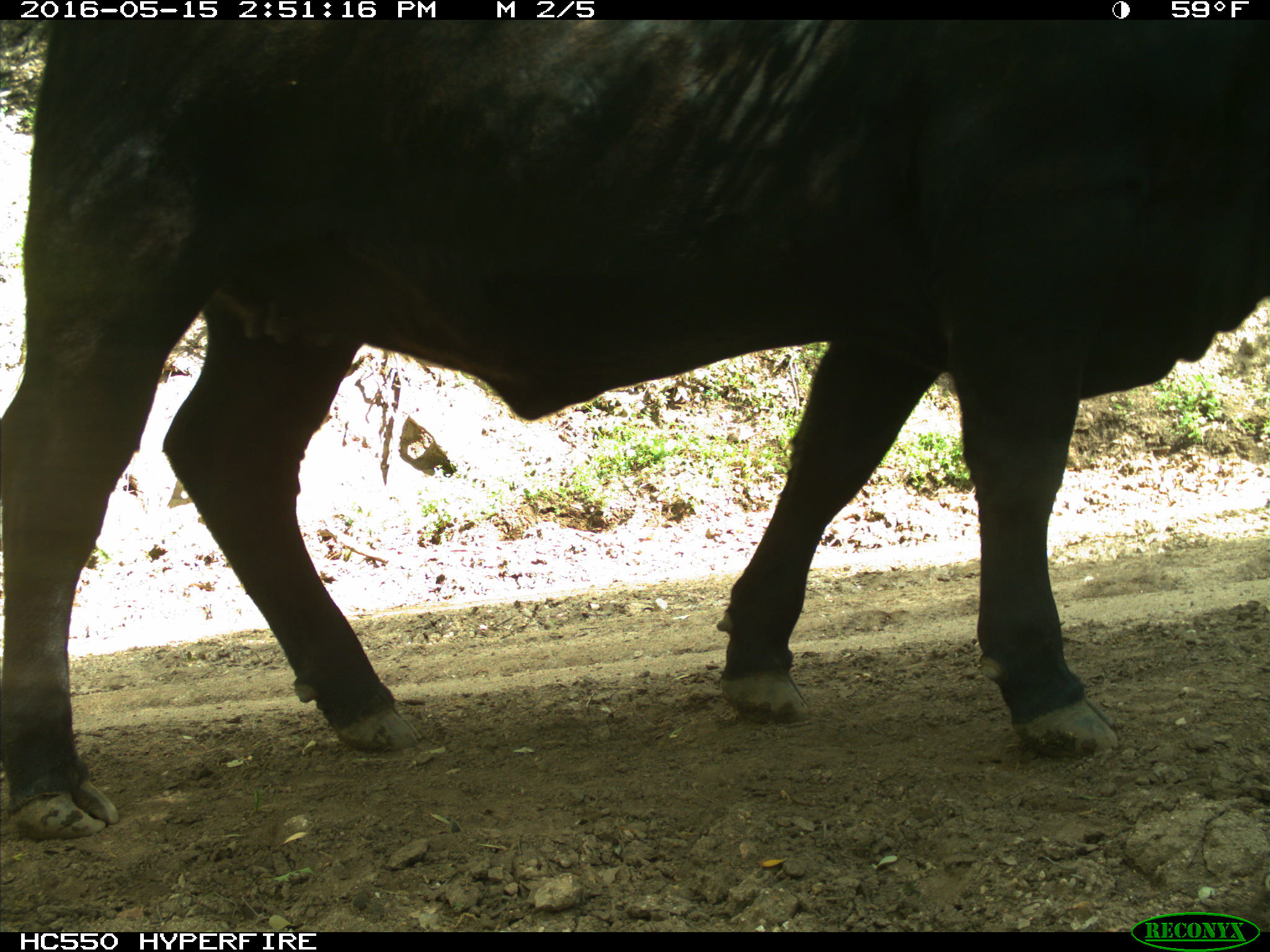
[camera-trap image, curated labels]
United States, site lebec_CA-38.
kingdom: Animalia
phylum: Chordata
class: Mammalia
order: Artiodactyla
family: Bovidae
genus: Bos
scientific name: Bos taurus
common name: domestic cow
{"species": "Bos taurus (domestic cow)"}